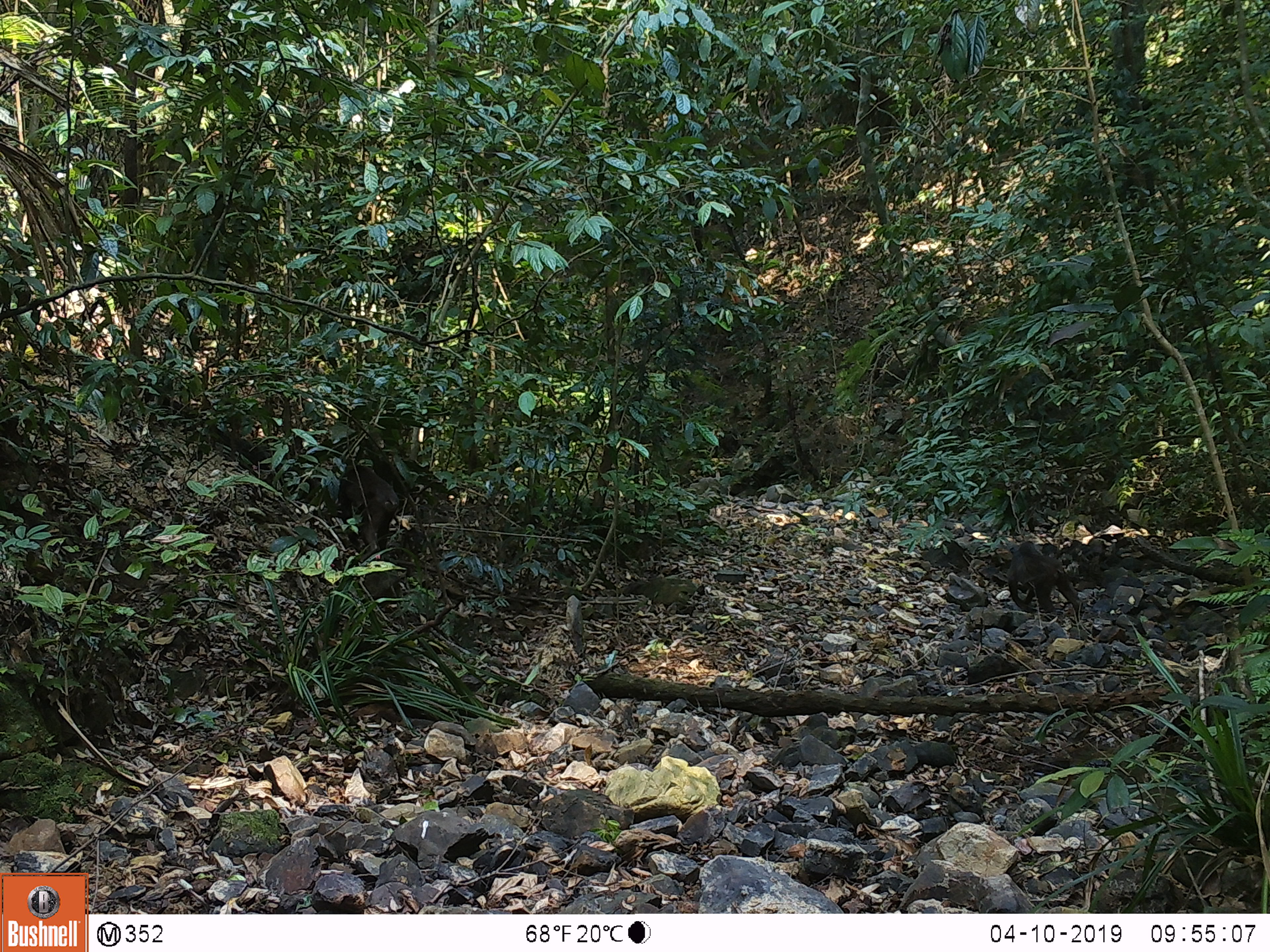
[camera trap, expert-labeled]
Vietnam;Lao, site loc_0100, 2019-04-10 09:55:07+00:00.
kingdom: Animalia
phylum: Chordata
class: Mammalia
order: Primates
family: Cercopithecidae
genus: Macaca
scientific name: Macaca arctoides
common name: stump-tailed macaque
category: stump tailed macaque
Stump tailed macaque (stump-tailed macaque) (Macaca arctoides). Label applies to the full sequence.